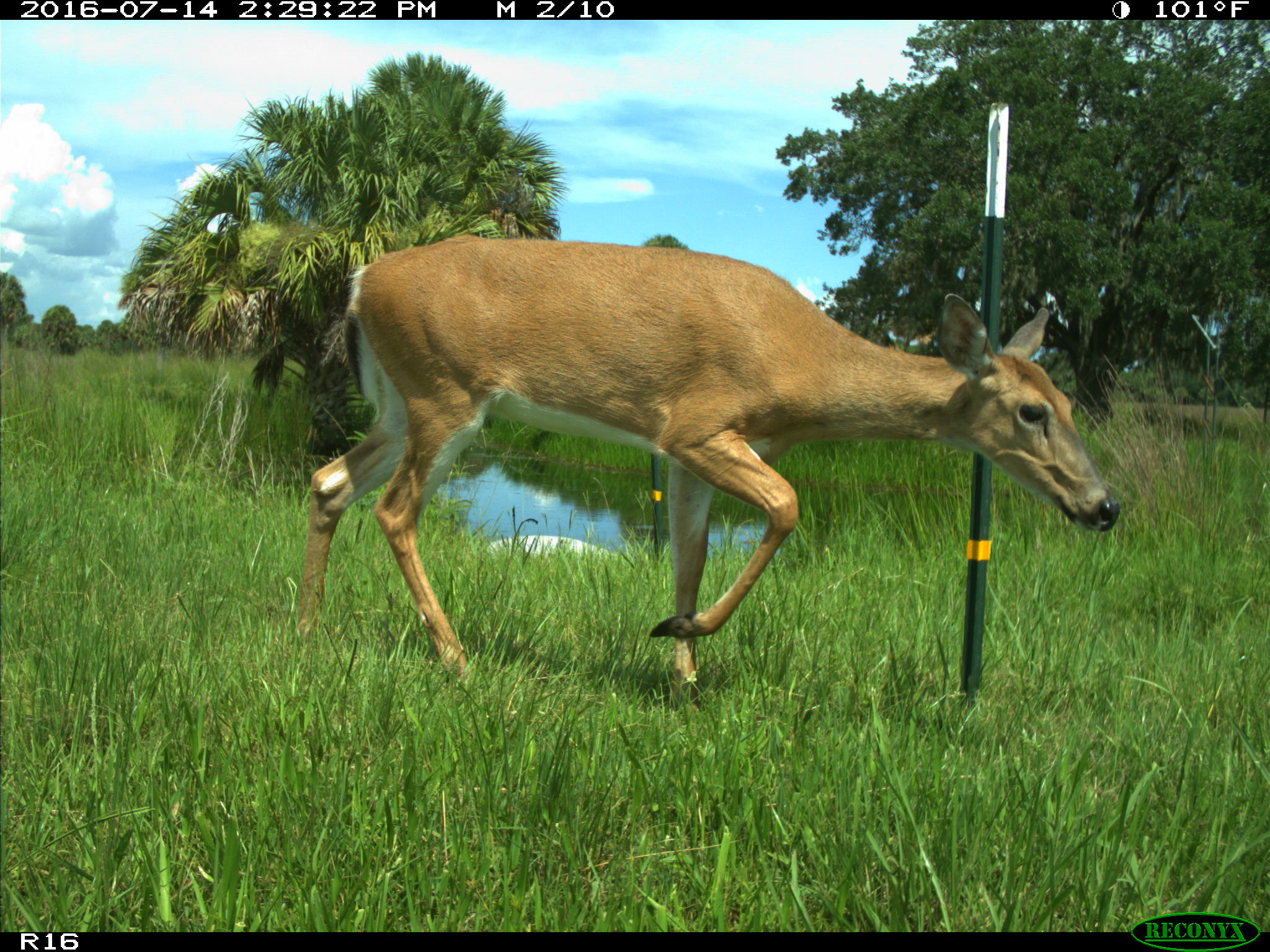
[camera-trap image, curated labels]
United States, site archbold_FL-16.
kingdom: Animalia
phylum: Chordata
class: Mammalia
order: Artiodactyla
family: Cervidae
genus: Odocoileus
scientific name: Odocoileus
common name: deer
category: unidentified deer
Unidentified deer (deer) (Odocoileus).